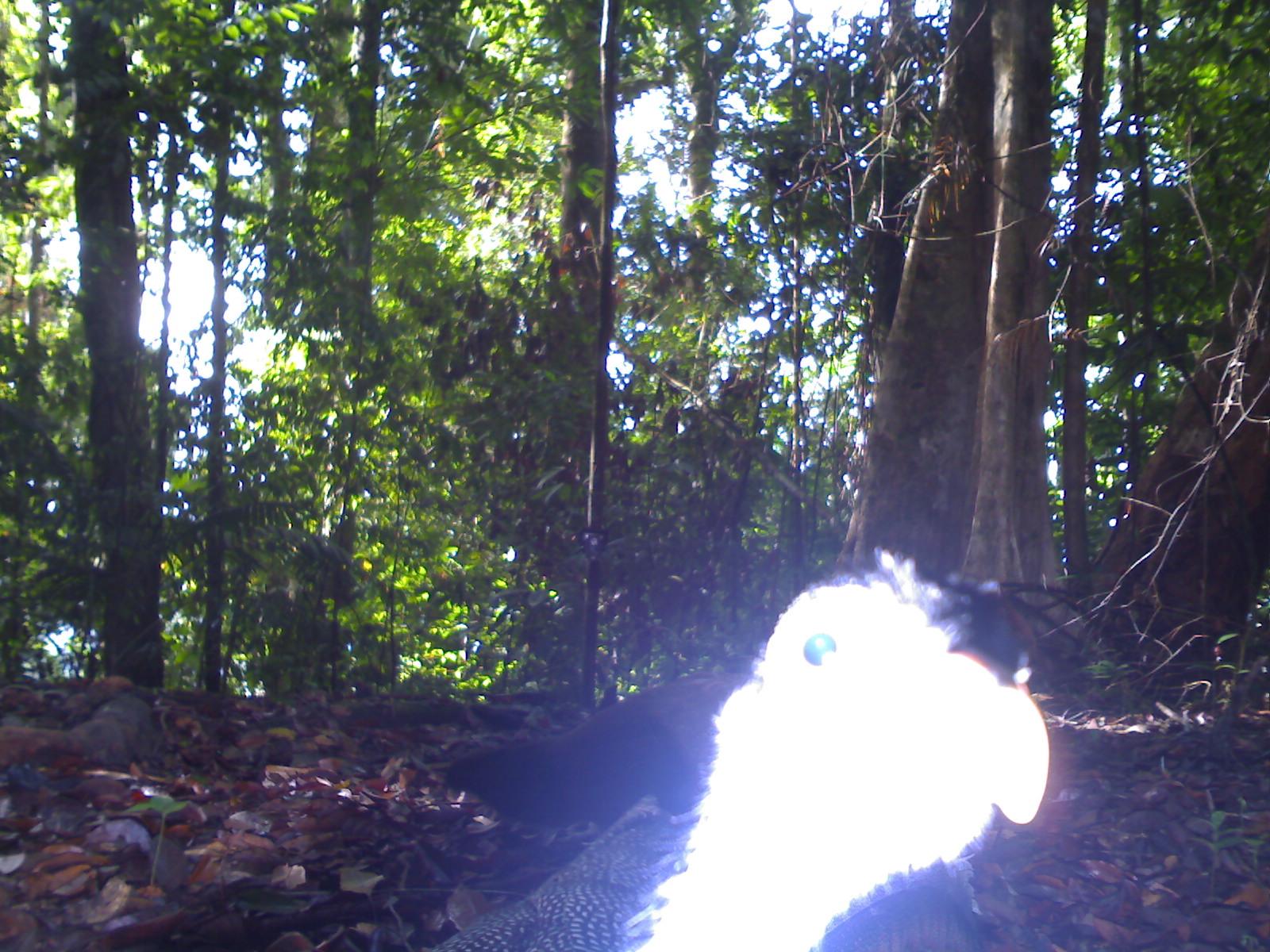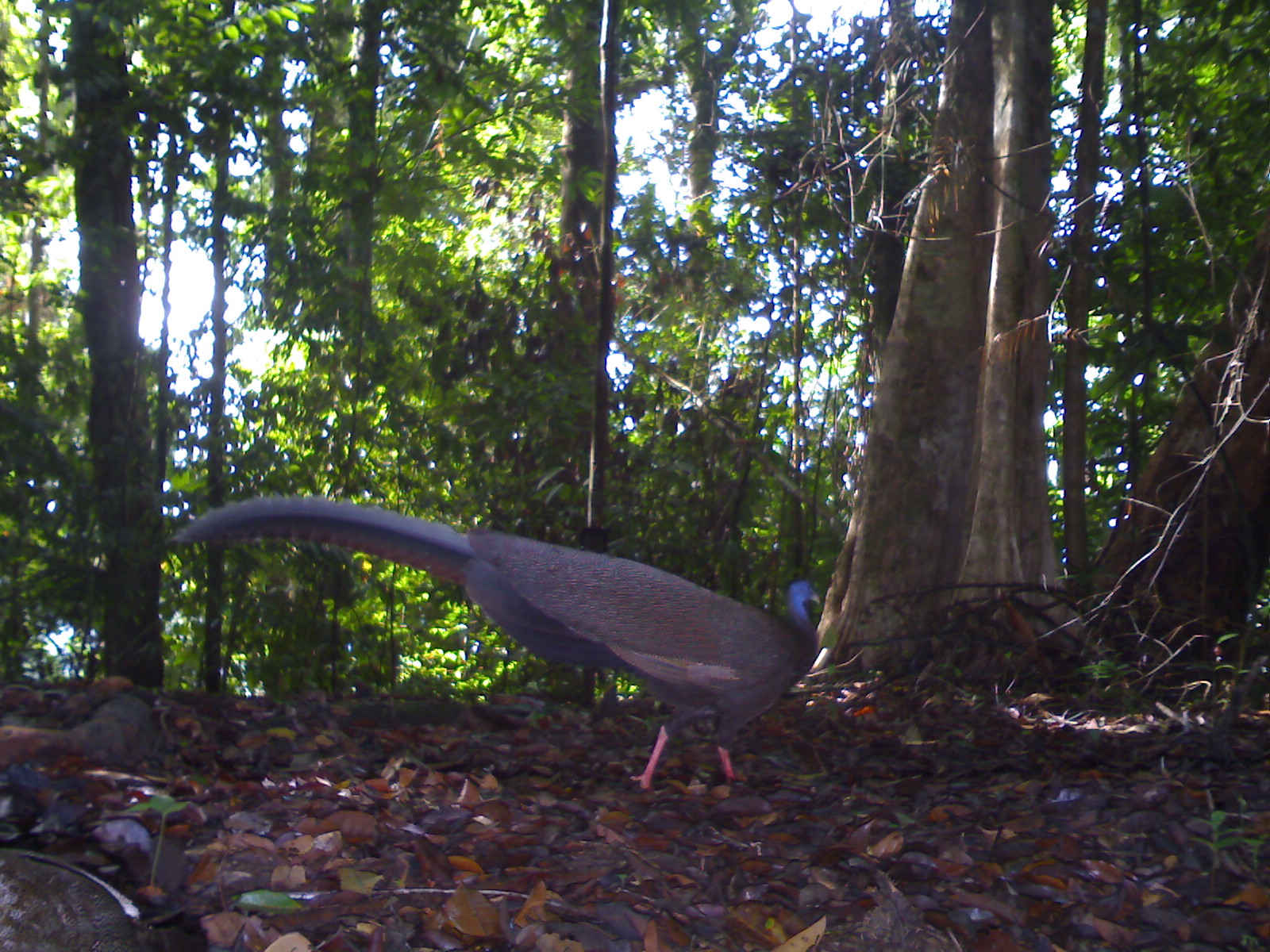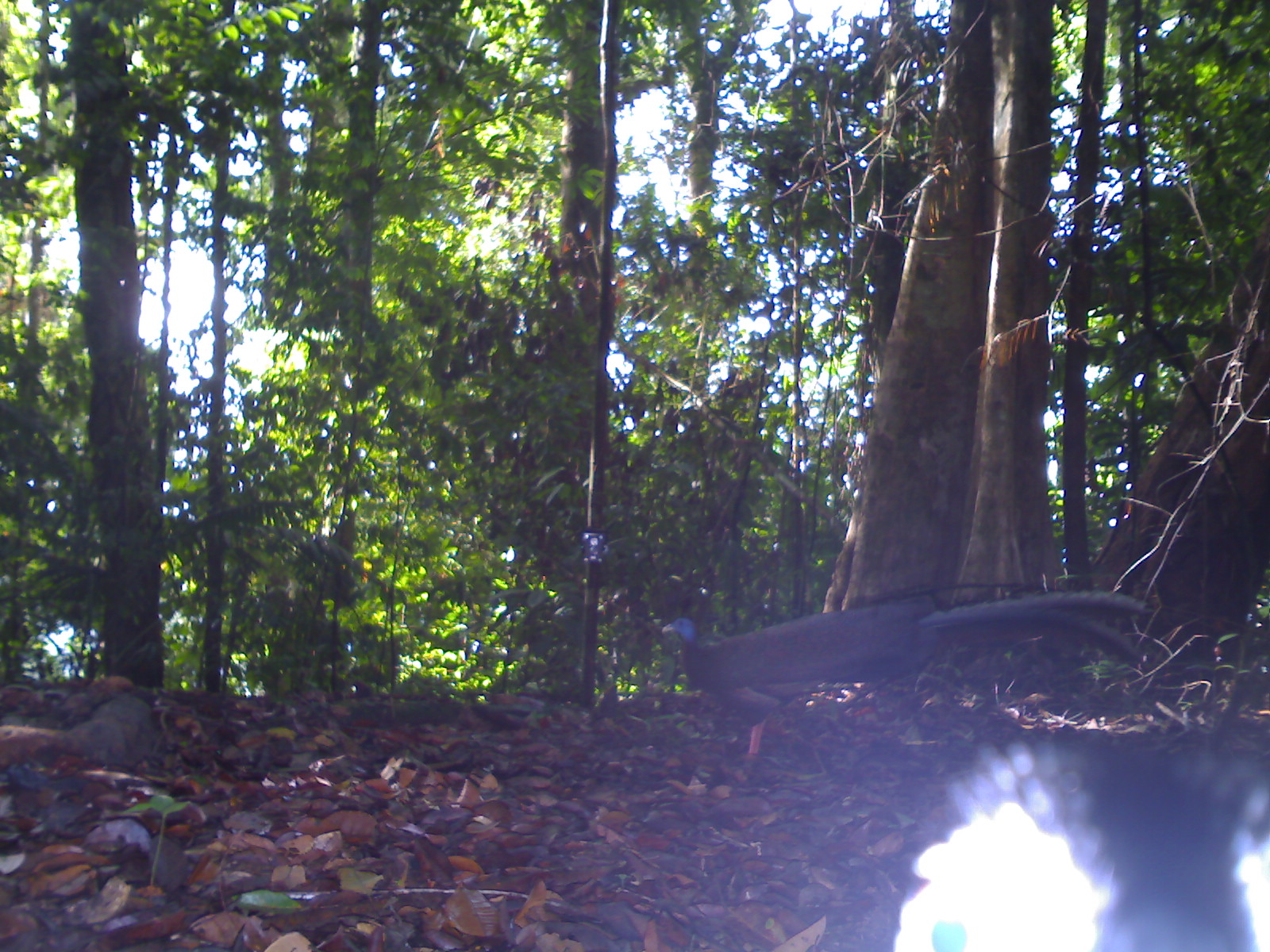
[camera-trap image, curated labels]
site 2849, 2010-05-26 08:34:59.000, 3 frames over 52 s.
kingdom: Animalia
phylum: Chordata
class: Aves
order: Galliformes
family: Phasianidae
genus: Argusianus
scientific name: Argusianus argus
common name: great argus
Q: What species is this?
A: Argusianus argus (great argus).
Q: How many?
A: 1.